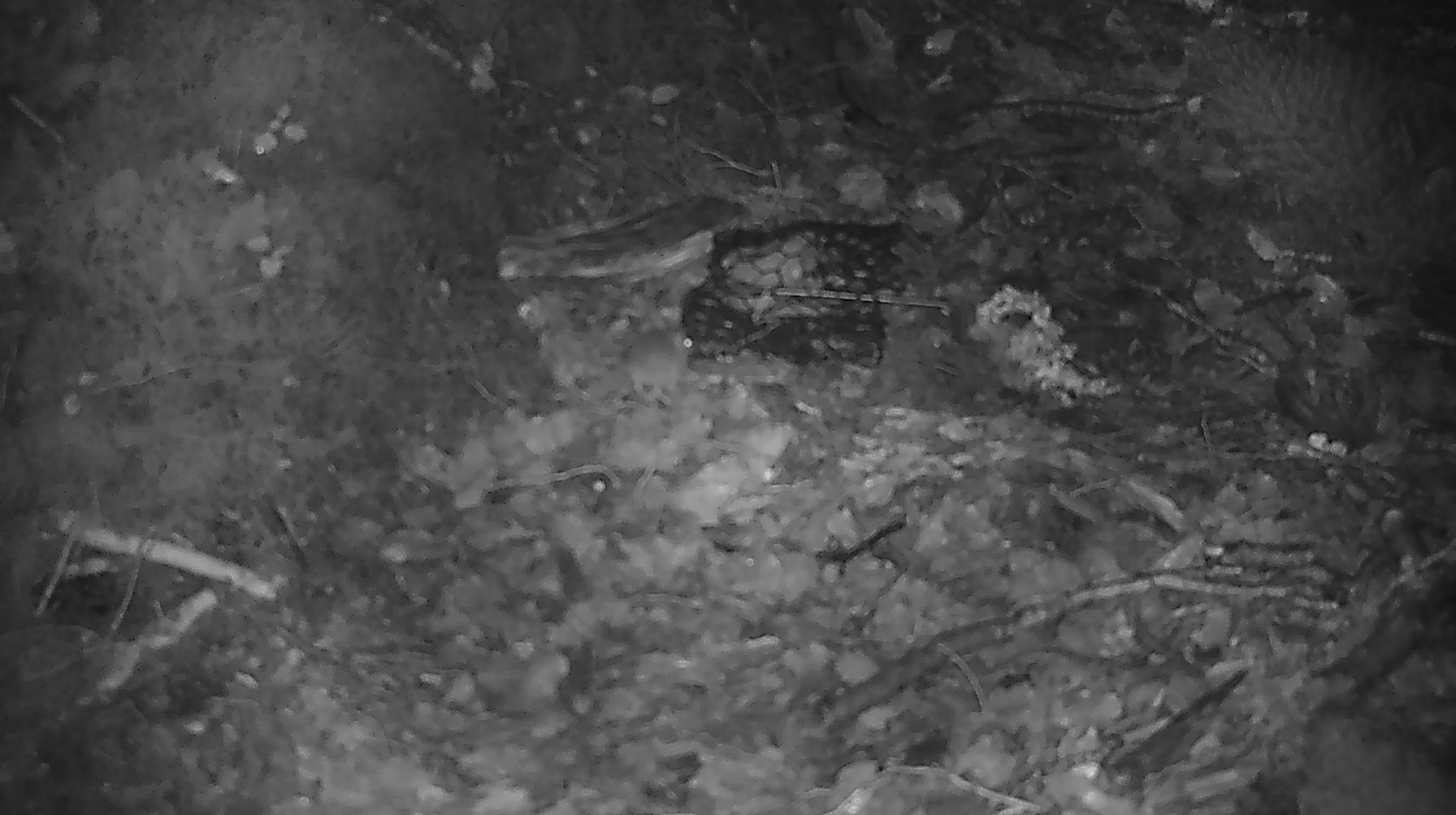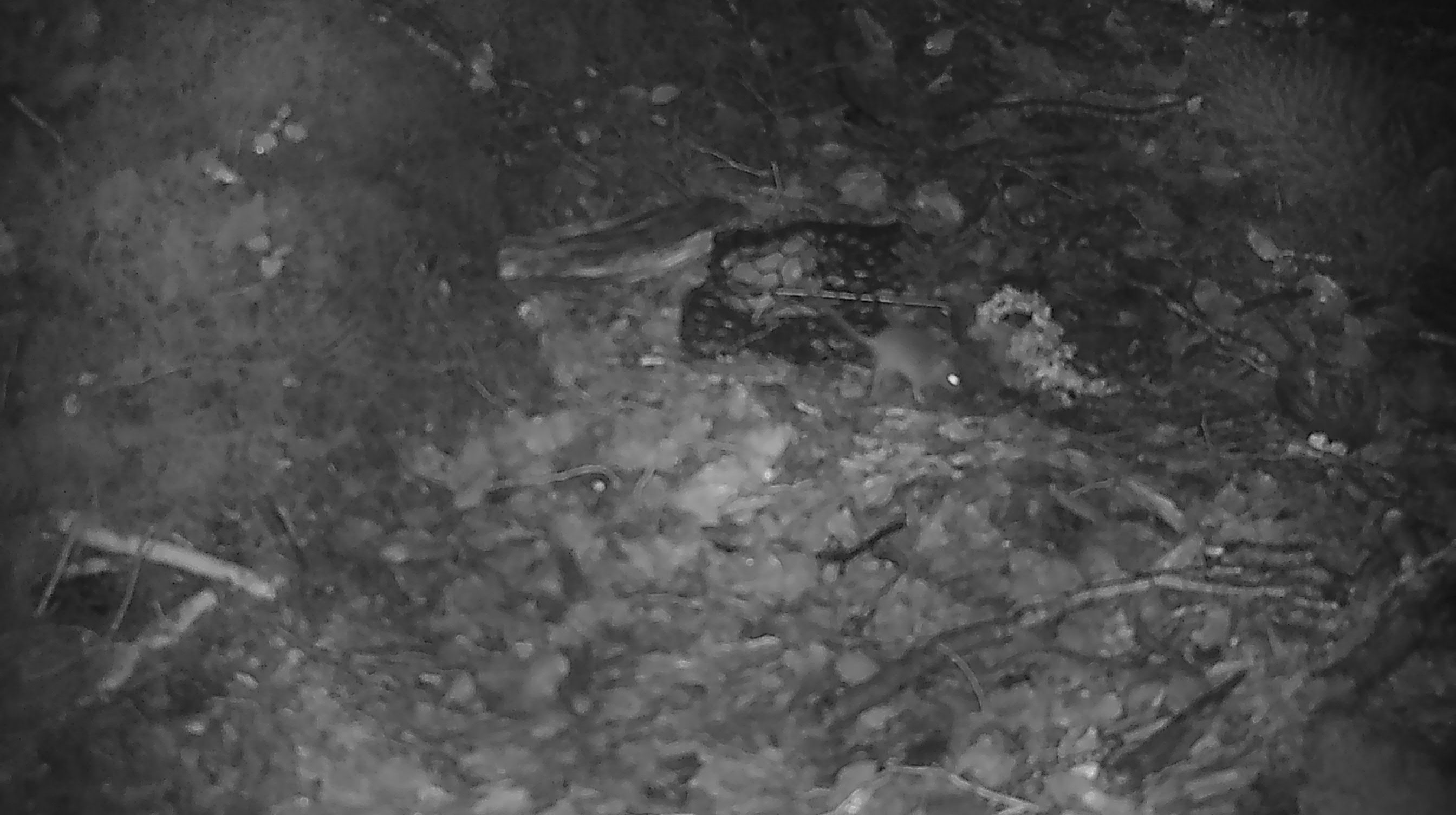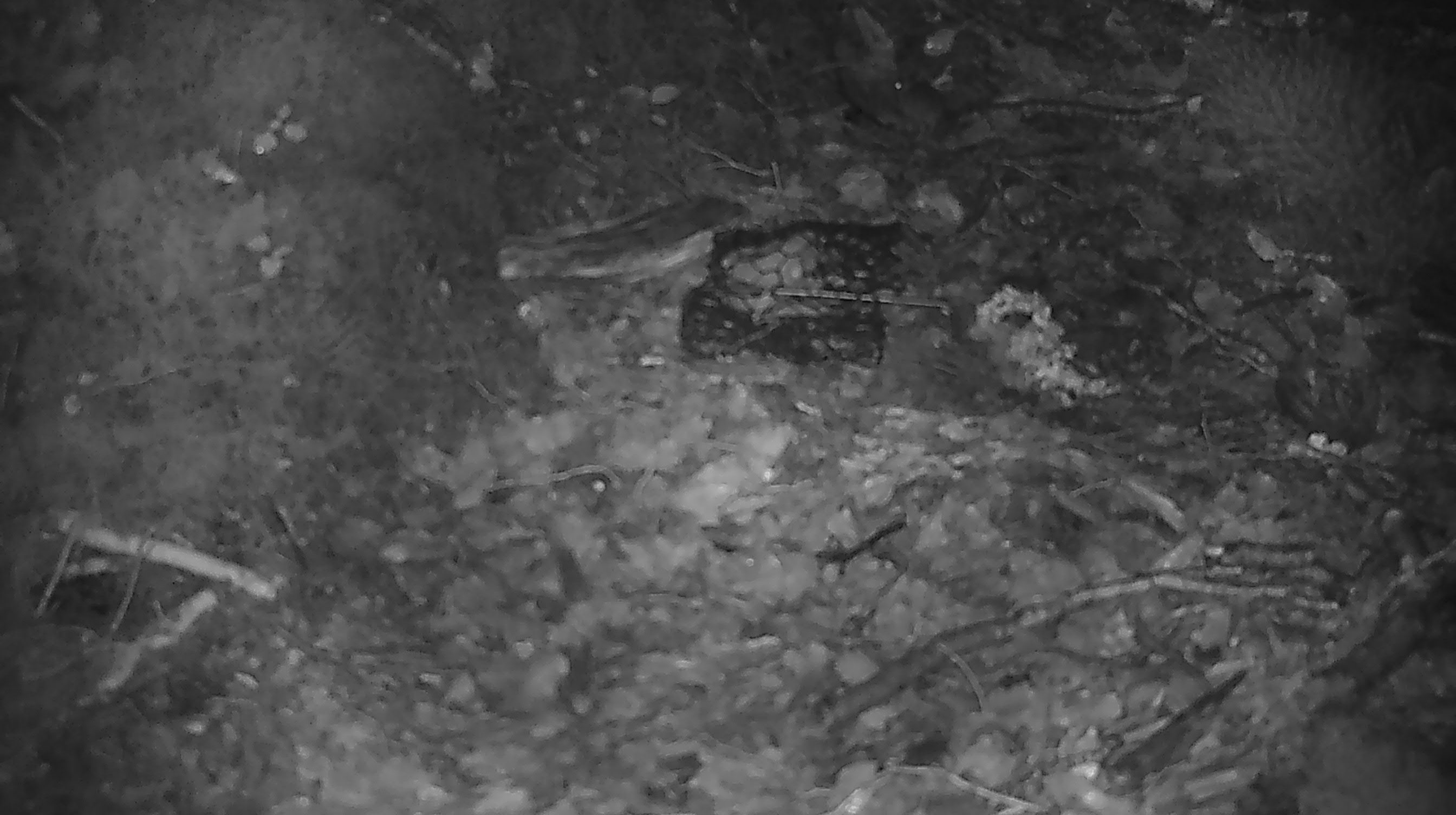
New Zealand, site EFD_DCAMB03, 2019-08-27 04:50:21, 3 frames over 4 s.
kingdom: Animalia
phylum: Chordata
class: Mammalia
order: Rodentia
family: Muridae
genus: Mus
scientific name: Mus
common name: mouse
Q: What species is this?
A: Mouse (Mus).